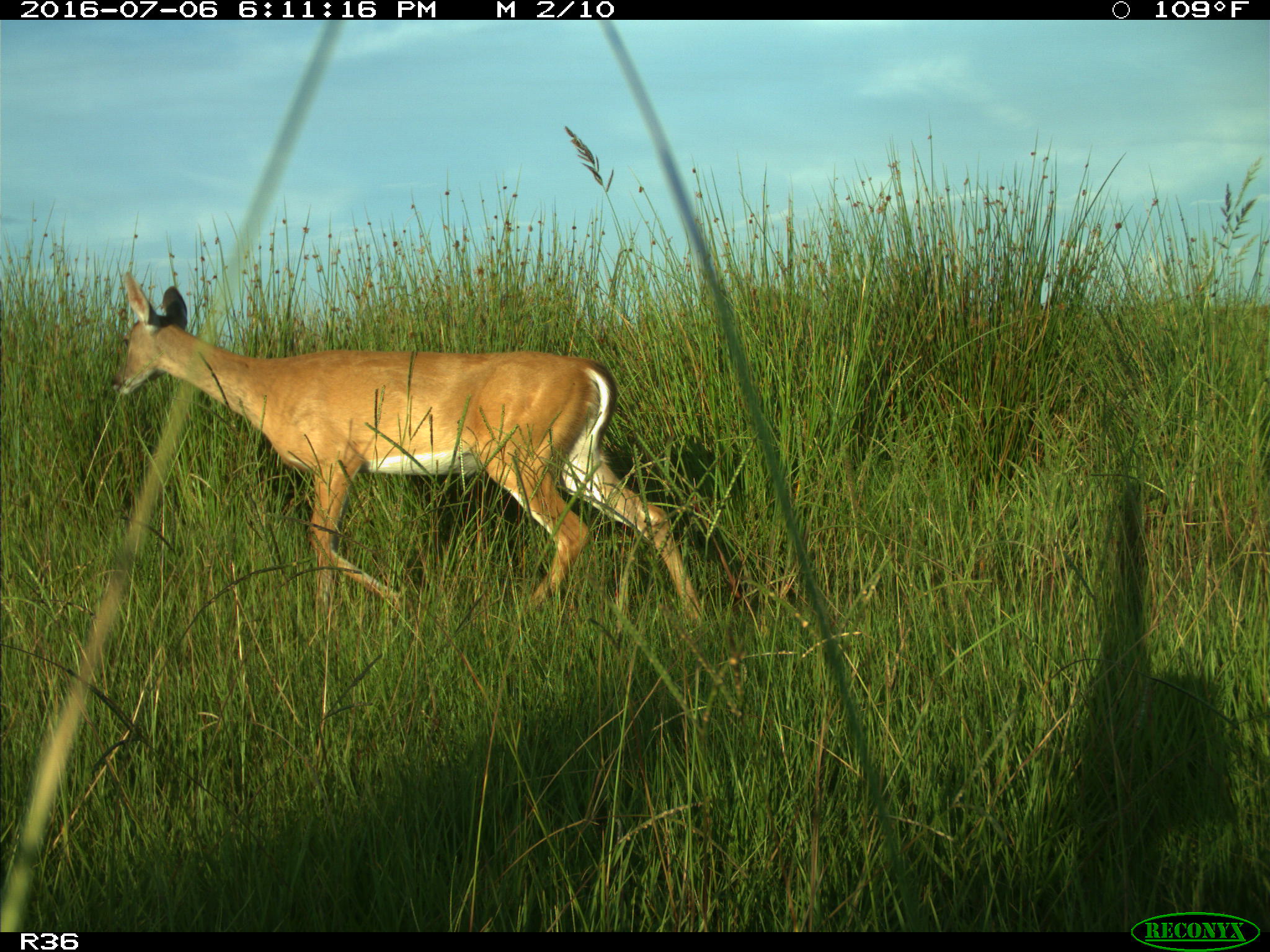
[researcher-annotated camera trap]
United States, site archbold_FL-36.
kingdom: Animalia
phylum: Chordata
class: Mammalia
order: Artiodactyla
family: Cervidae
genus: Odocoileus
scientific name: Odocoileus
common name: deer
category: unidentified deer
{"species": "unidentified deer (deer) (Odocoileus)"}